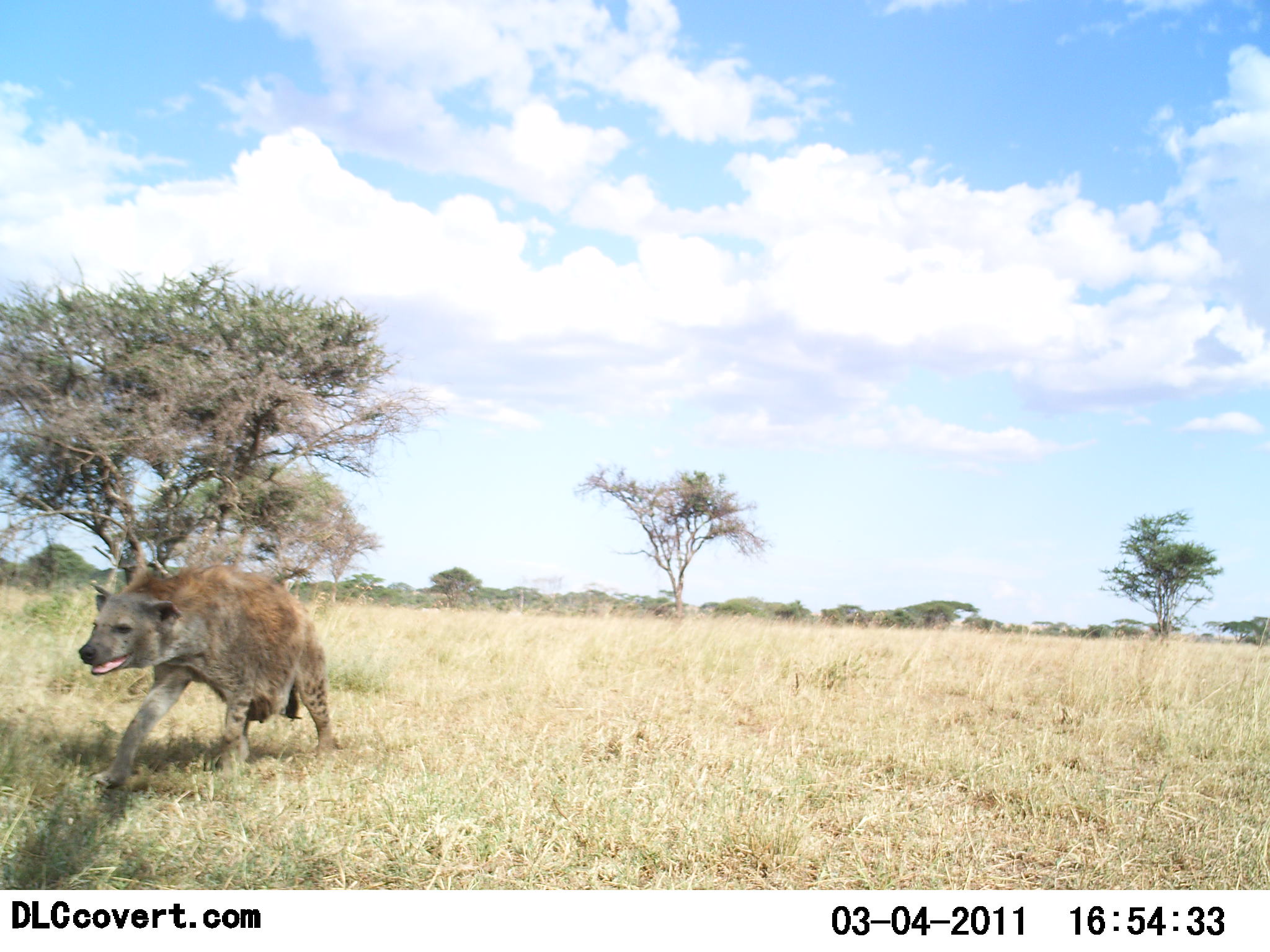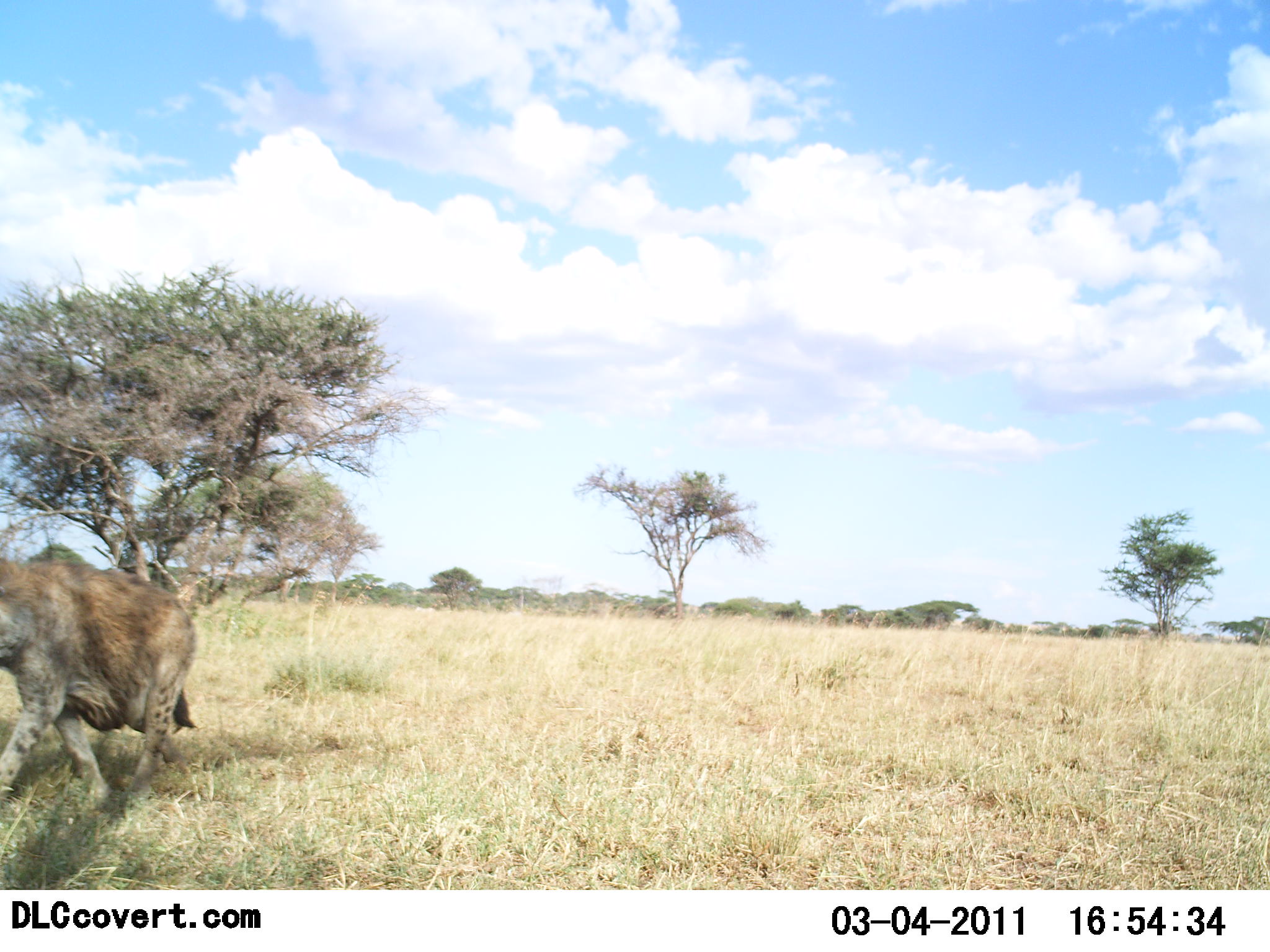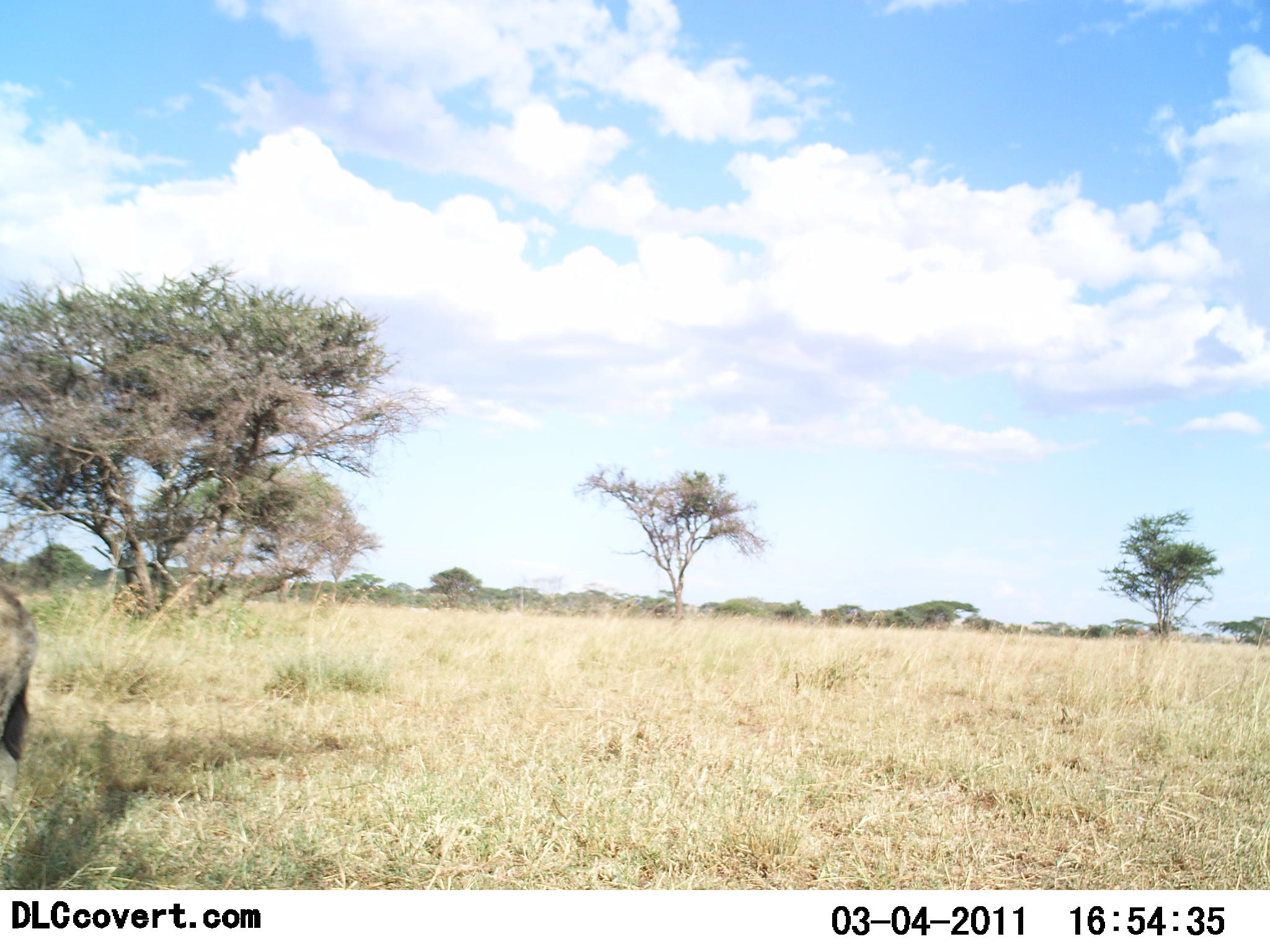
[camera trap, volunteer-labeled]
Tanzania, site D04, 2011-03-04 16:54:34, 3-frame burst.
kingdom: Animalia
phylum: Chordata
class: Mammalia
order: Carnivora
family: Hyaenidae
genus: Crocuta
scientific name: Crocuta crocuta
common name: spotted hyena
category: hyenaspotted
Hyenaspotted (spotted hyena) (Crocuta crocuta), count 1. Behavior (volunteer vote fractions): standing 0%, resting 0%, moving 100%, interacting 0%. Young present (vote fraction): 0%. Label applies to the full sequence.